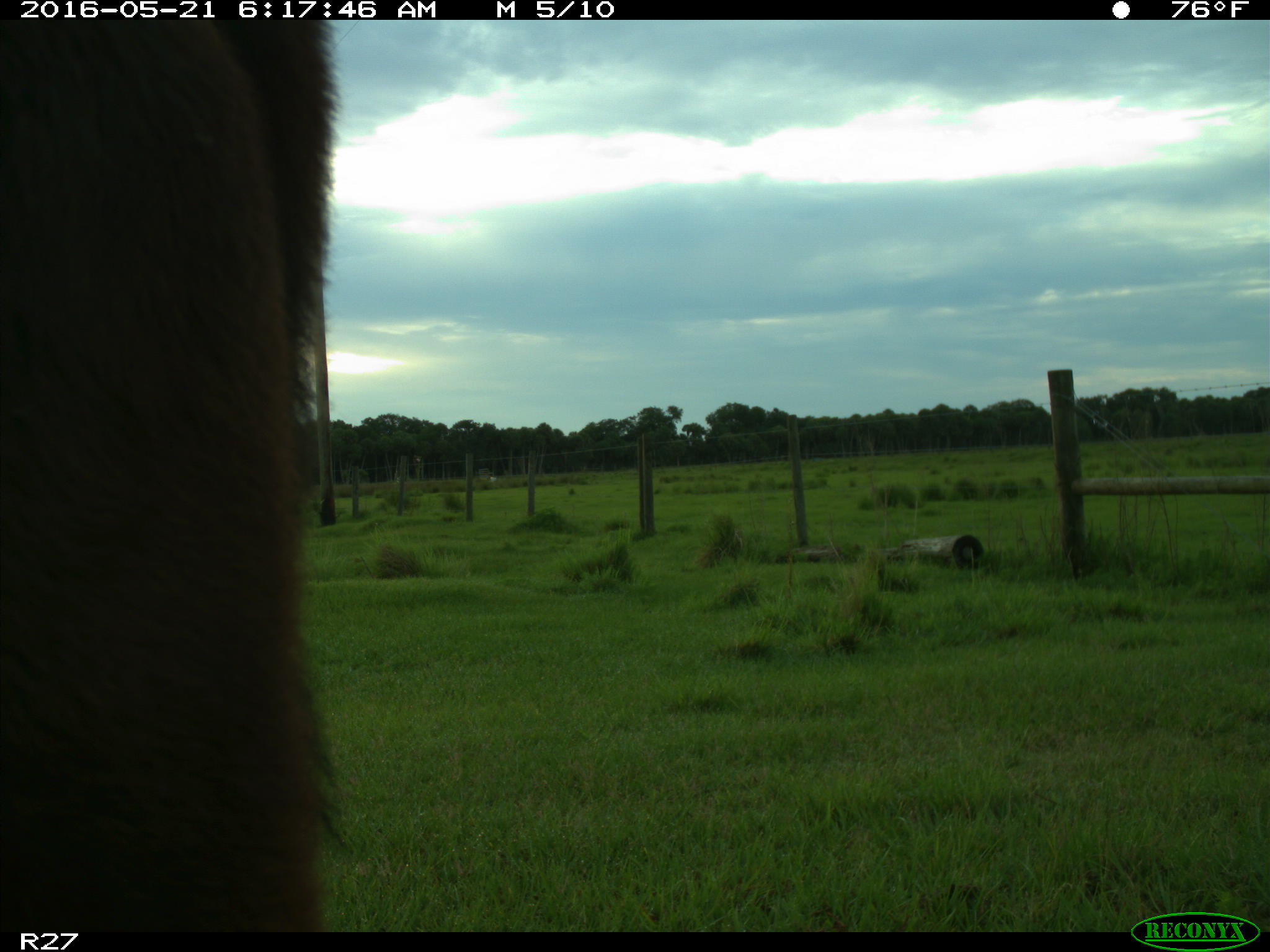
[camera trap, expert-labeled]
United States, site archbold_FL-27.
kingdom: Animalia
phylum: Chordata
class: Mammalia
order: Artiodactyla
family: Bovidae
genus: Bos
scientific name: Bos taurus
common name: domestic cow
Bos taurus (domestic cow).